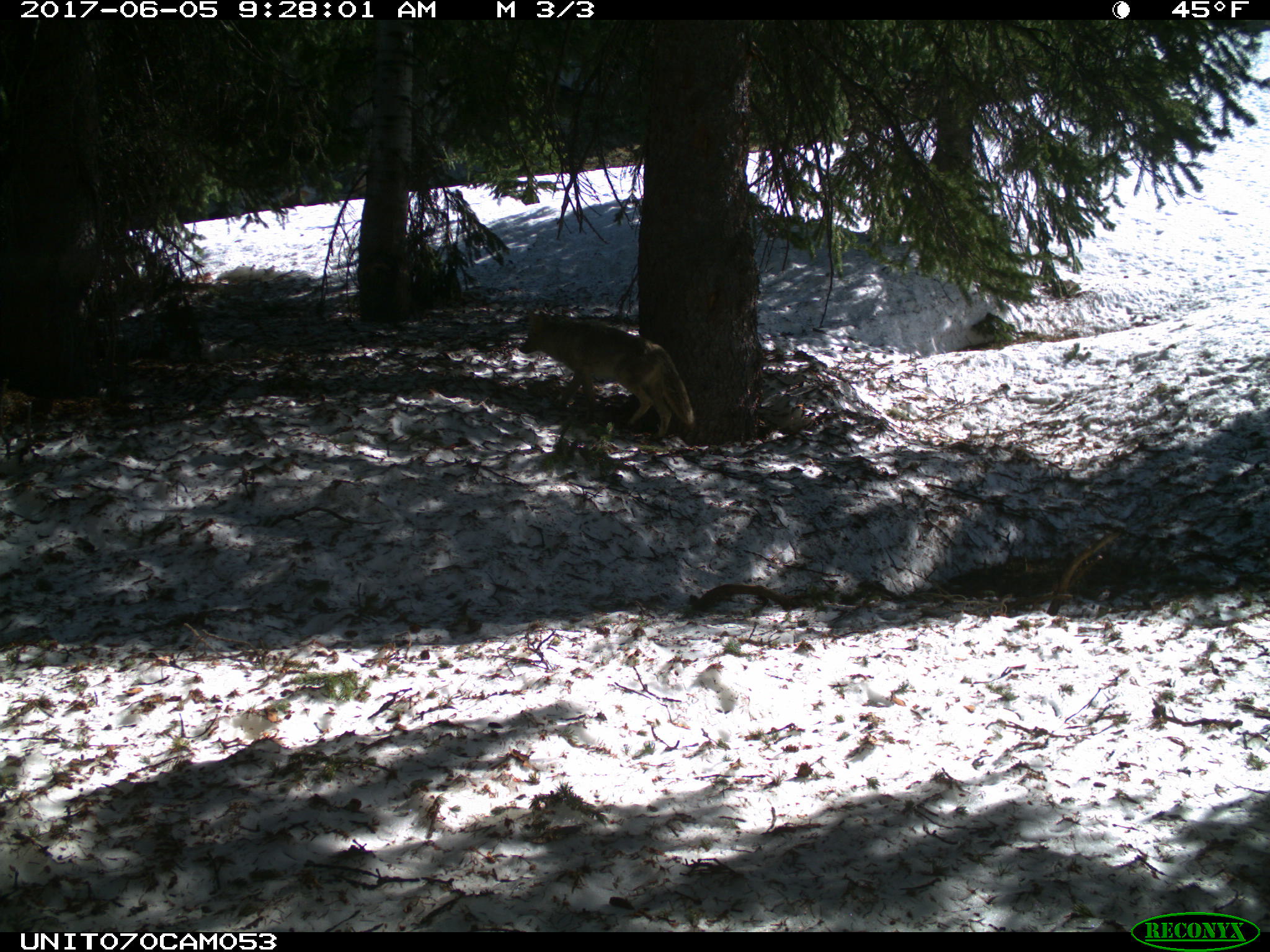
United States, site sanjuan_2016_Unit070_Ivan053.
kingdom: Animalia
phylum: Chordata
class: Mammalia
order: Carnivora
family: Canidae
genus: Canis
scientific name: Canis latrans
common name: coyote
Canis latrans (coyote).